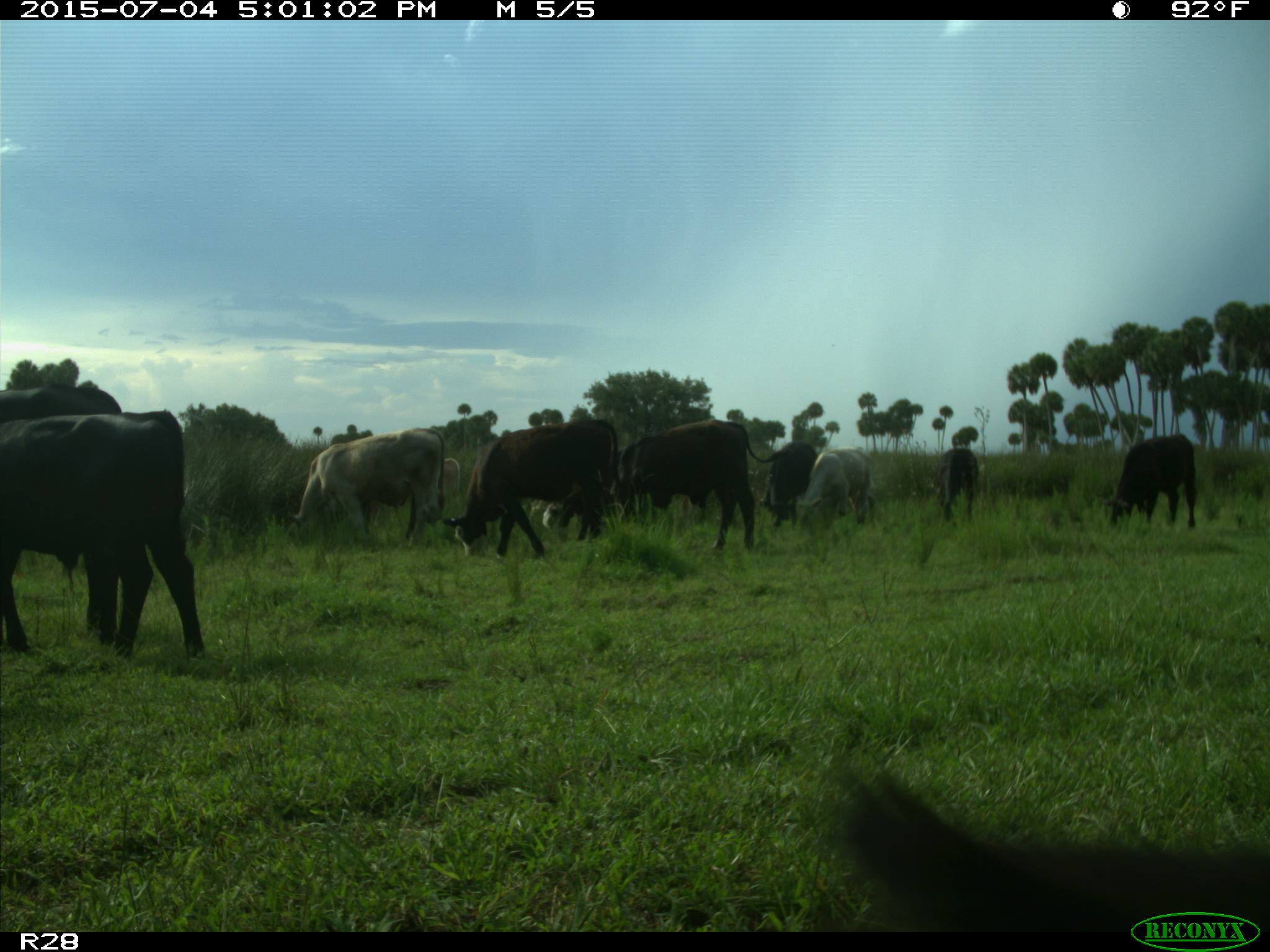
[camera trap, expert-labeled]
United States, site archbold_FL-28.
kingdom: Animalia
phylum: Chordata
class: Mammalia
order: Artiodactyla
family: Bovidae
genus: Bos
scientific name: Bos taurus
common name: domestic cow